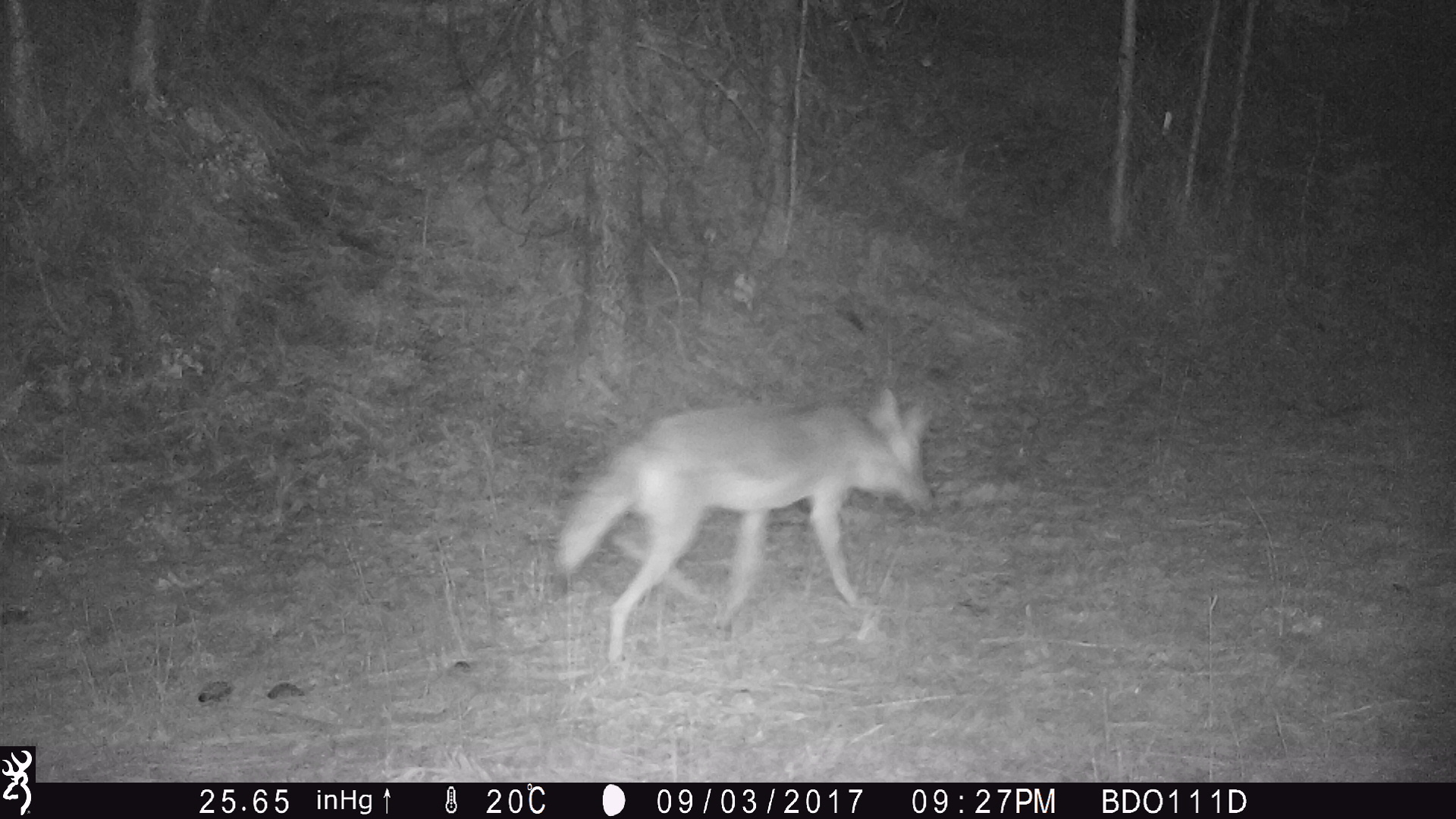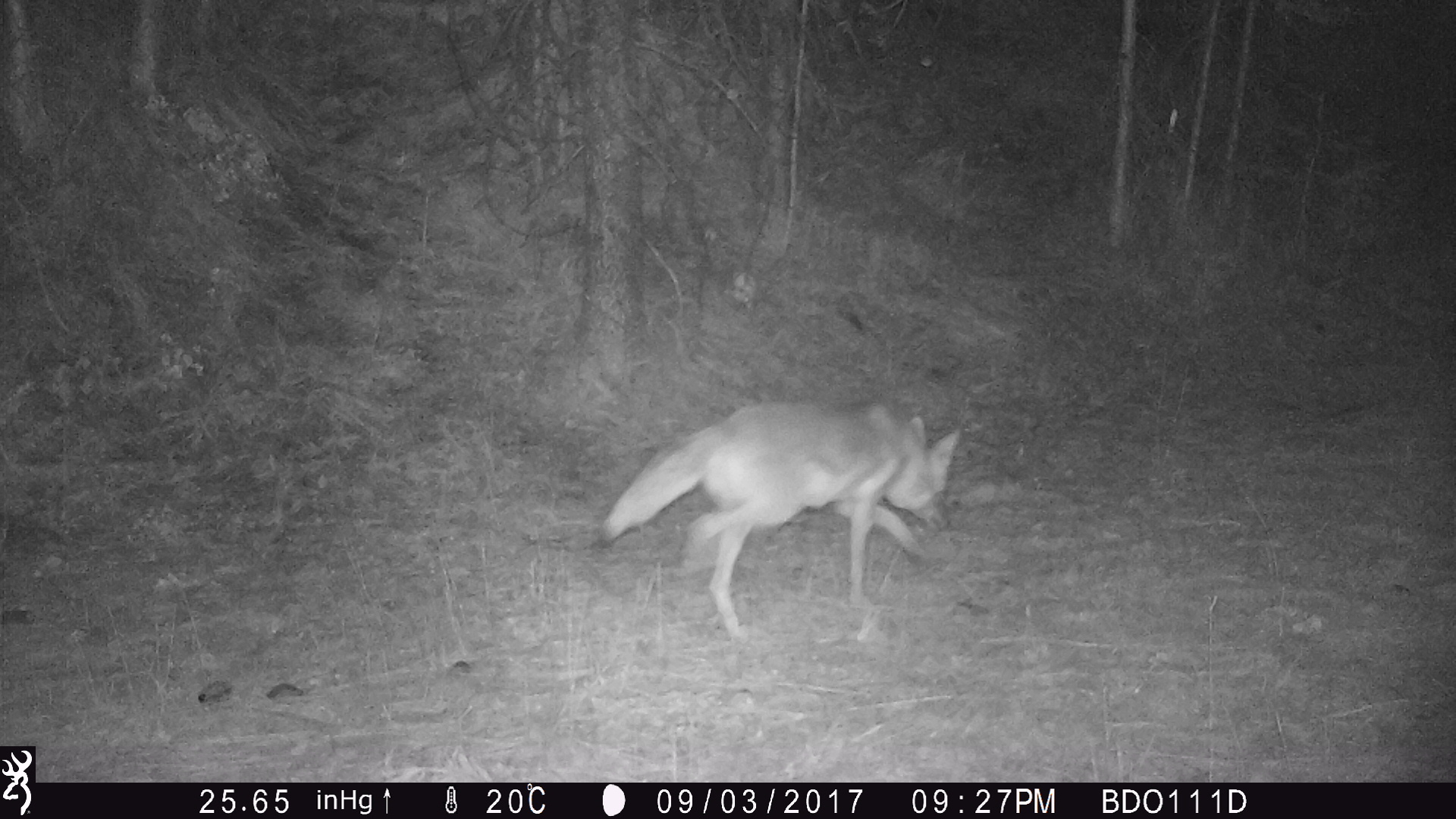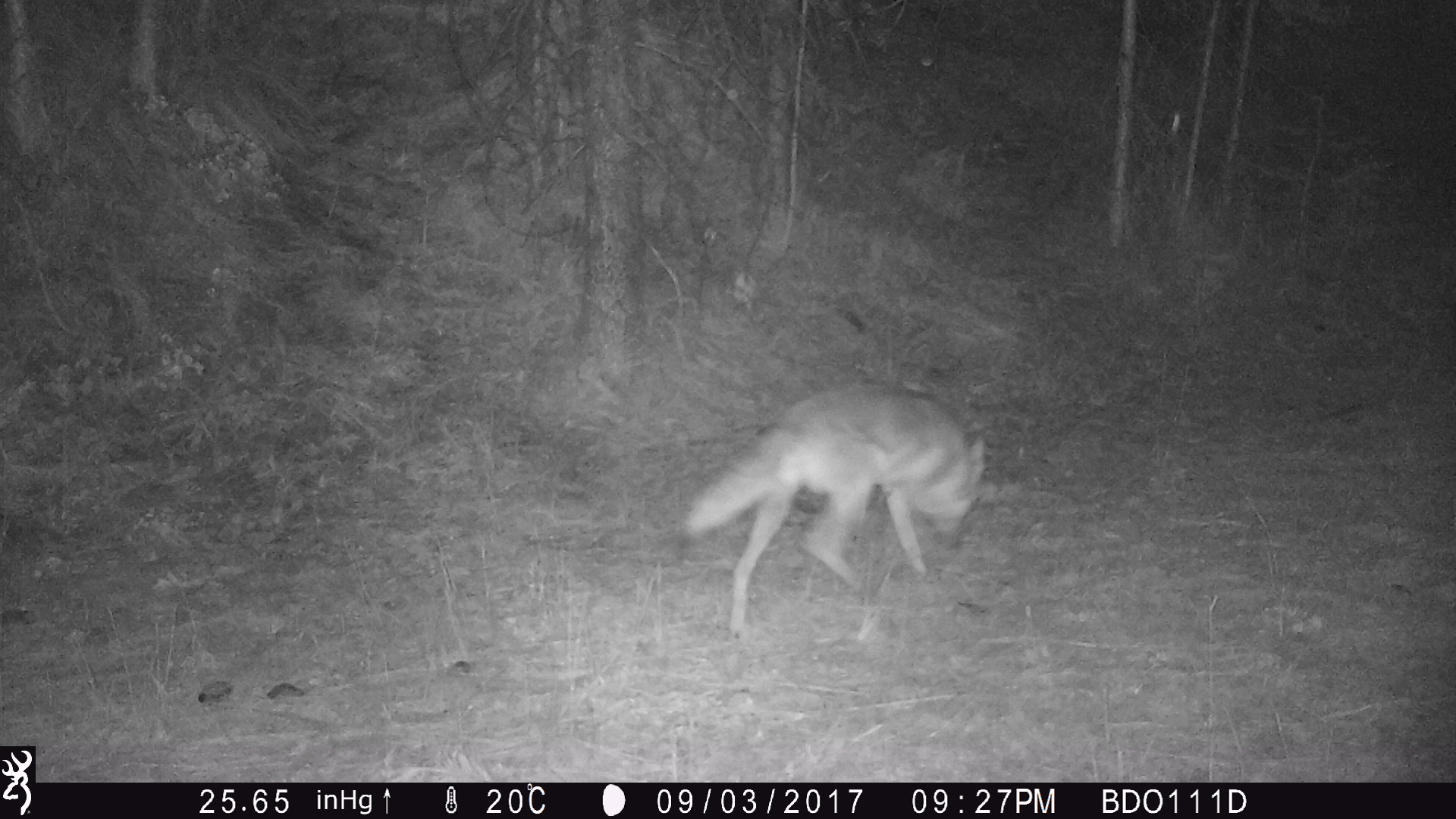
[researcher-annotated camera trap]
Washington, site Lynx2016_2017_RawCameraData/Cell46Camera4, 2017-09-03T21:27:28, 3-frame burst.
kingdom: Animalia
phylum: Chordata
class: Mammalia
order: Carnivora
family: Canidae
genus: Canis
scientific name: Canis latrans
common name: coyote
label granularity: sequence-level